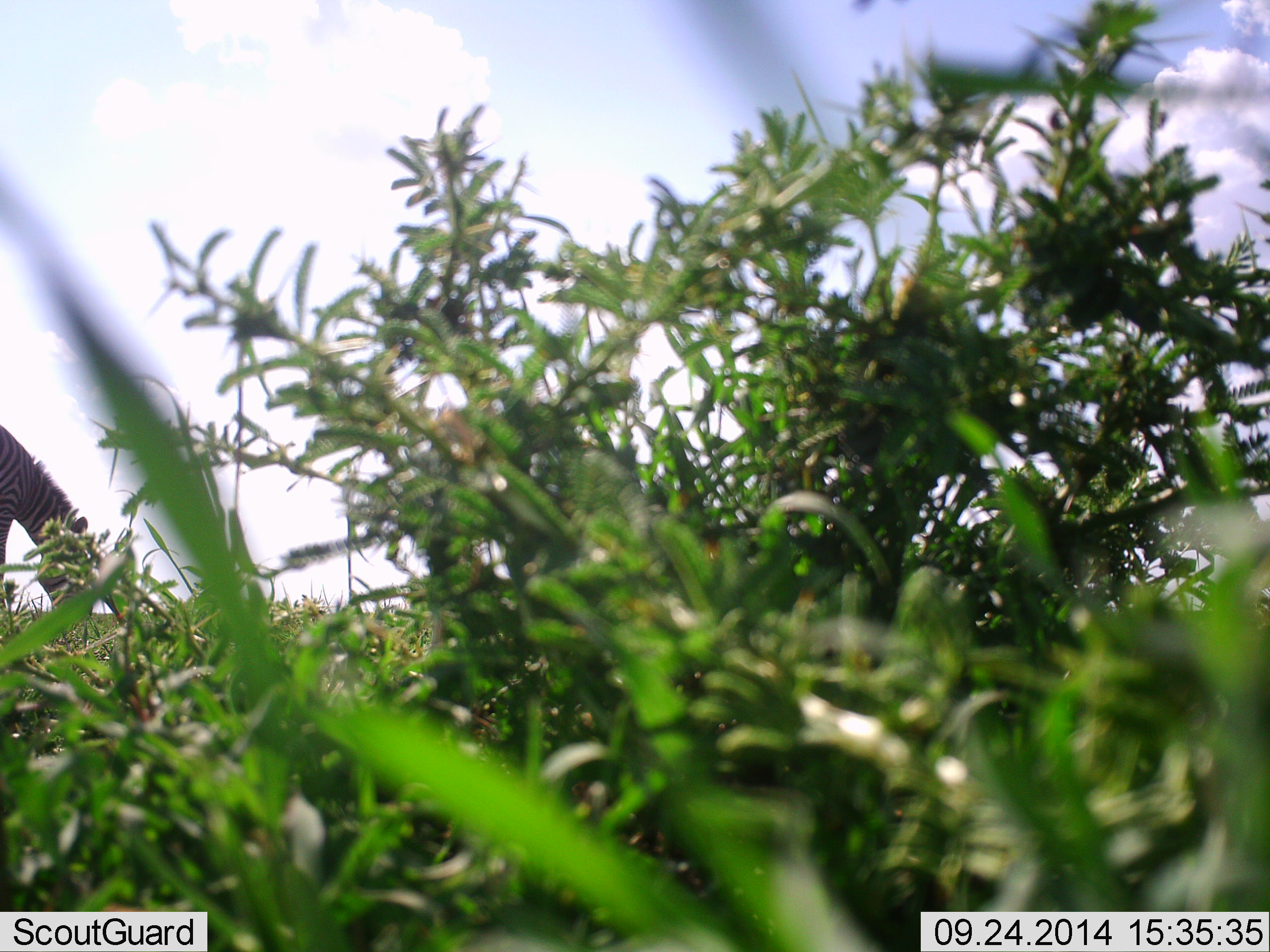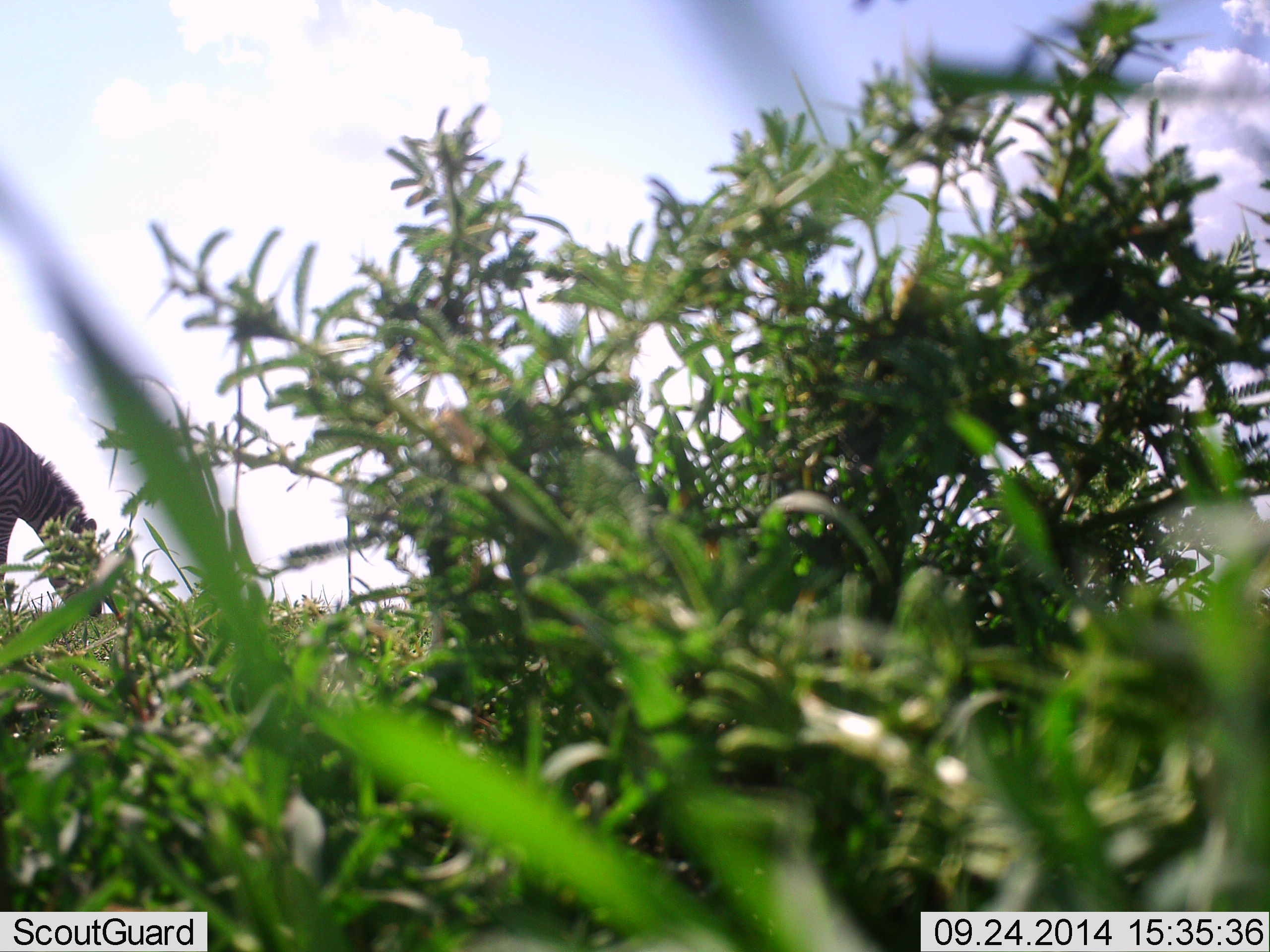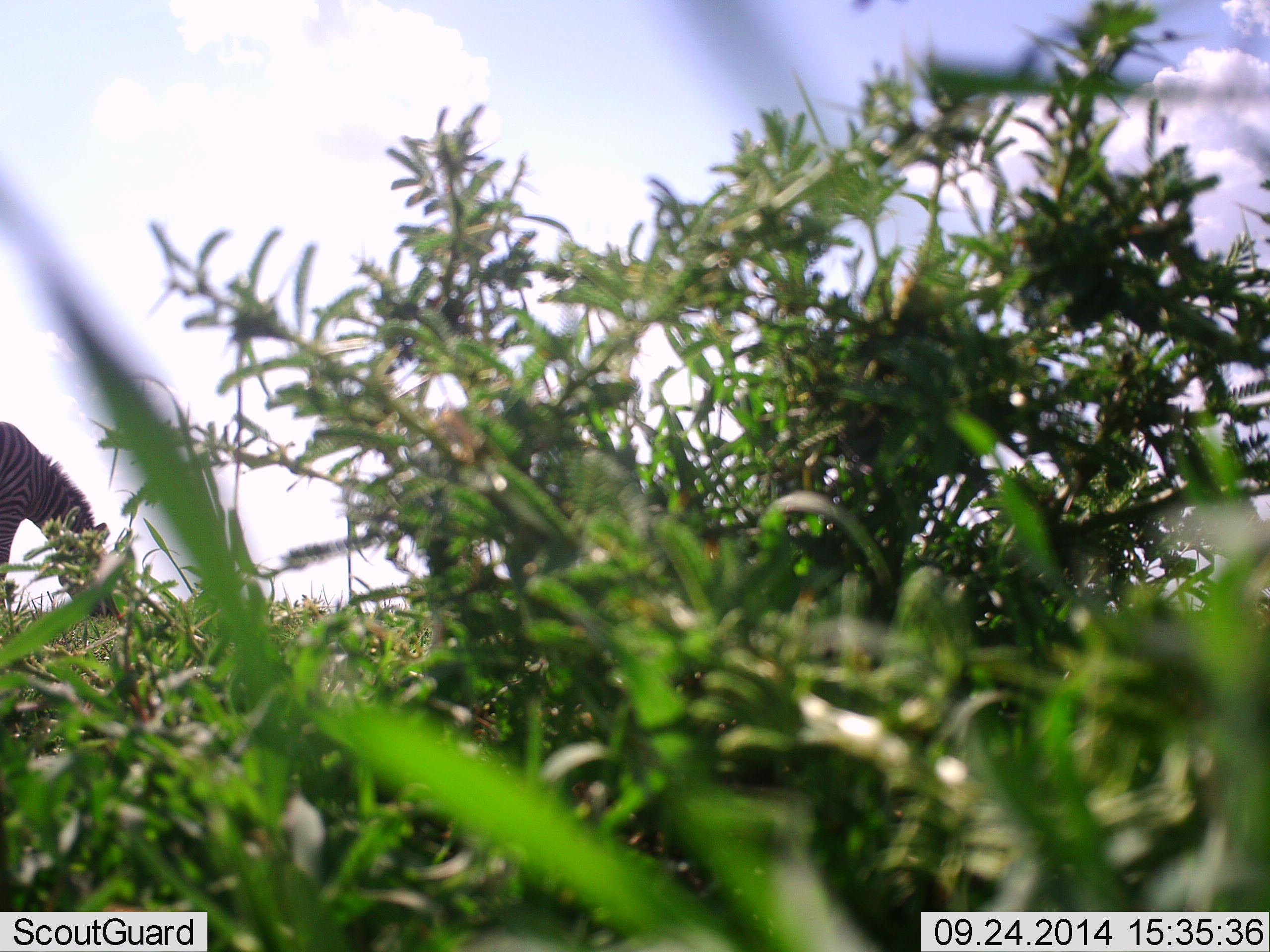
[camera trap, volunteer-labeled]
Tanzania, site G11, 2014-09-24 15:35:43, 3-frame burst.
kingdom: Animalia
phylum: Chordata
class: Mammalia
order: Perissodactyla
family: Equidae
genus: Equus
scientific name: Equus quagga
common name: plains zebra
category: zebra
Zebra (plains zebra) (Equus quagga), count 1. Behavior (volunteer vote fractions): standing 20%, resting 0%, moving 0%, interacting 0%. Young present (vote fraction): 0%. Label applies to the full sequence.